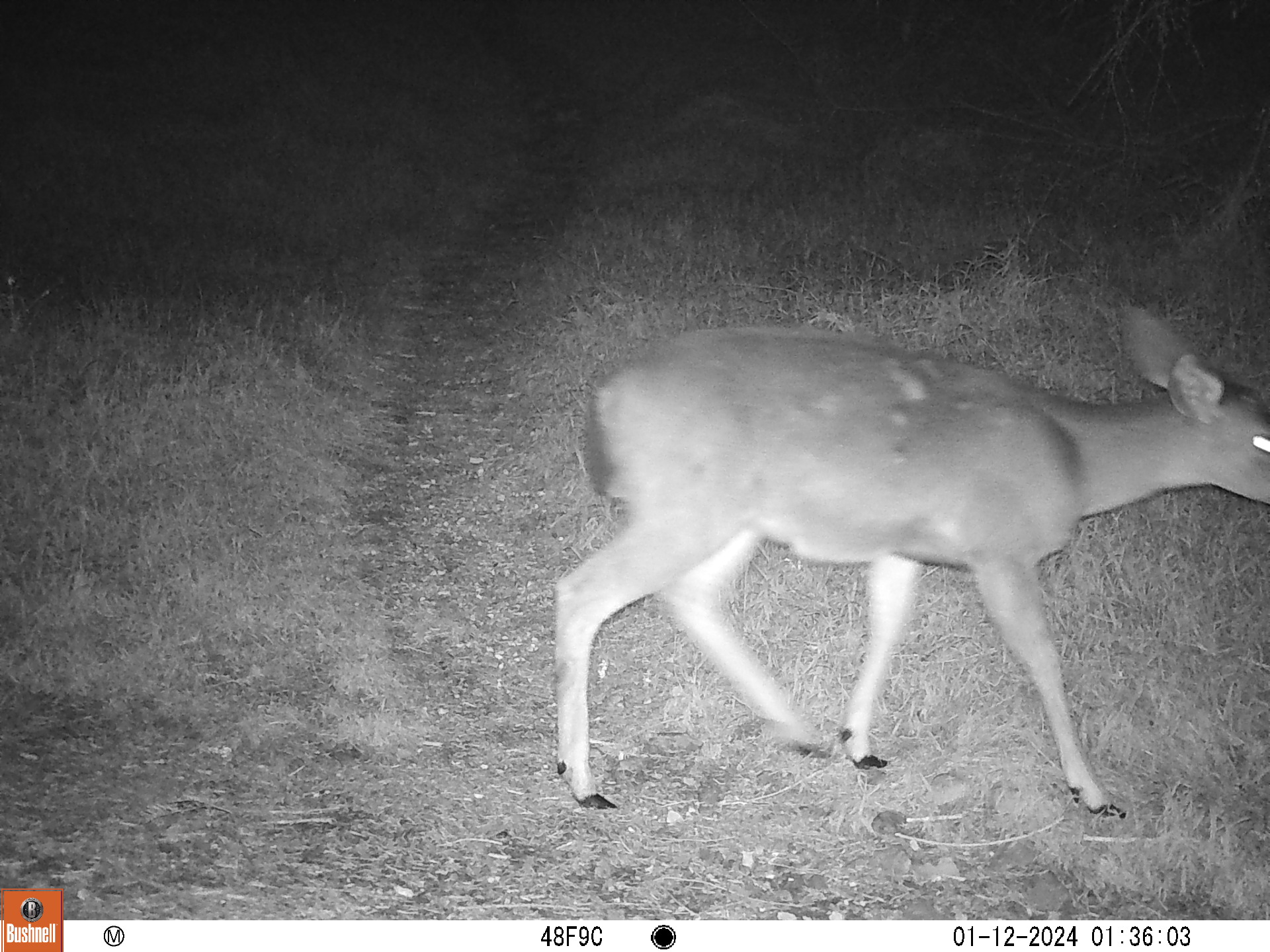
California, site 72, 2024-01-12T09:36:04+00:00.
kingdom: Animalia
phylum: Chordata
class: Mammalia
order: Artiodactyla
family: Cervidae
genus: Odocoileus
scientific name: Odocoileus hemionus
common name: mule deer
Mule deer (Odocoileus hemionus).